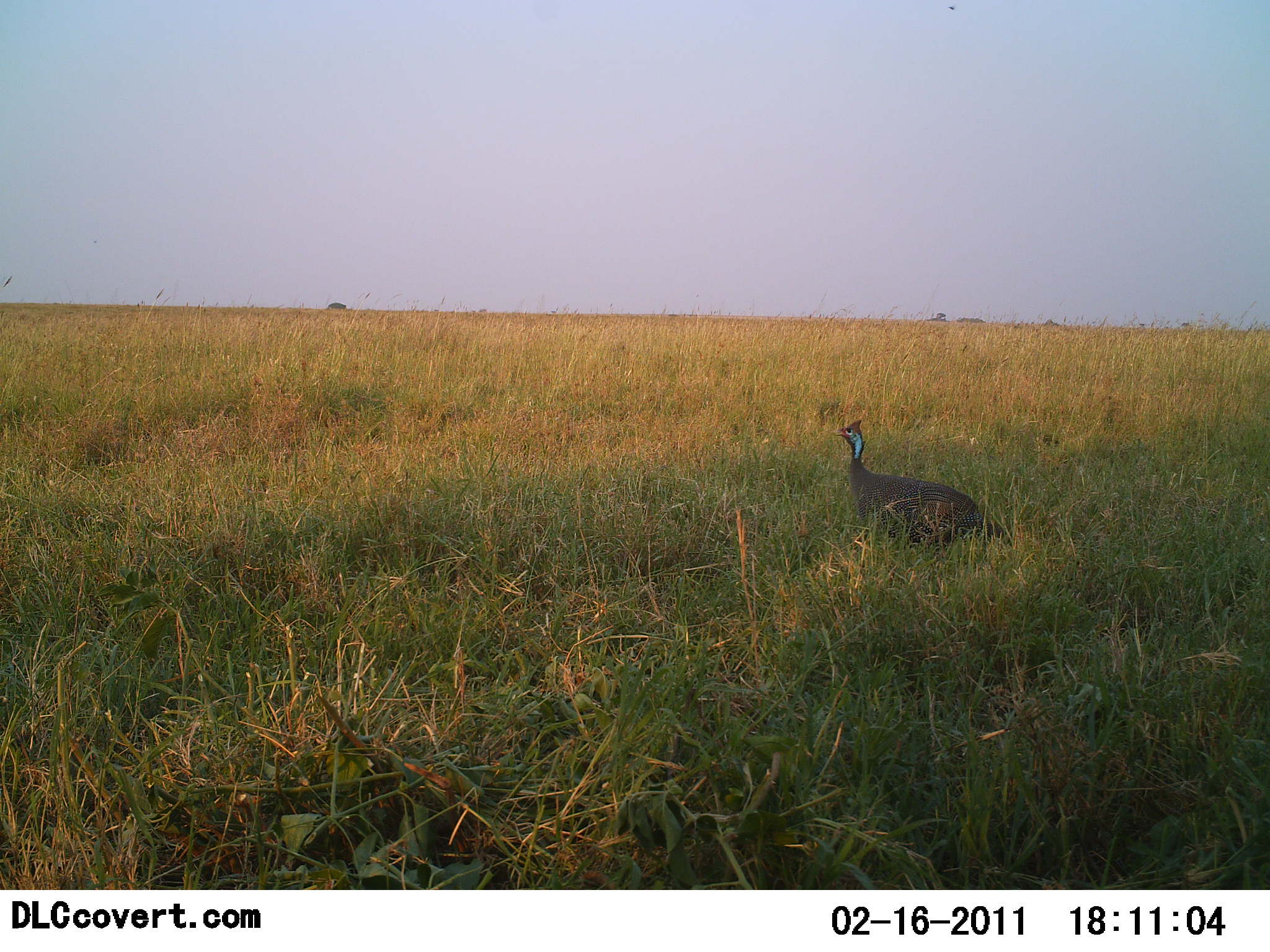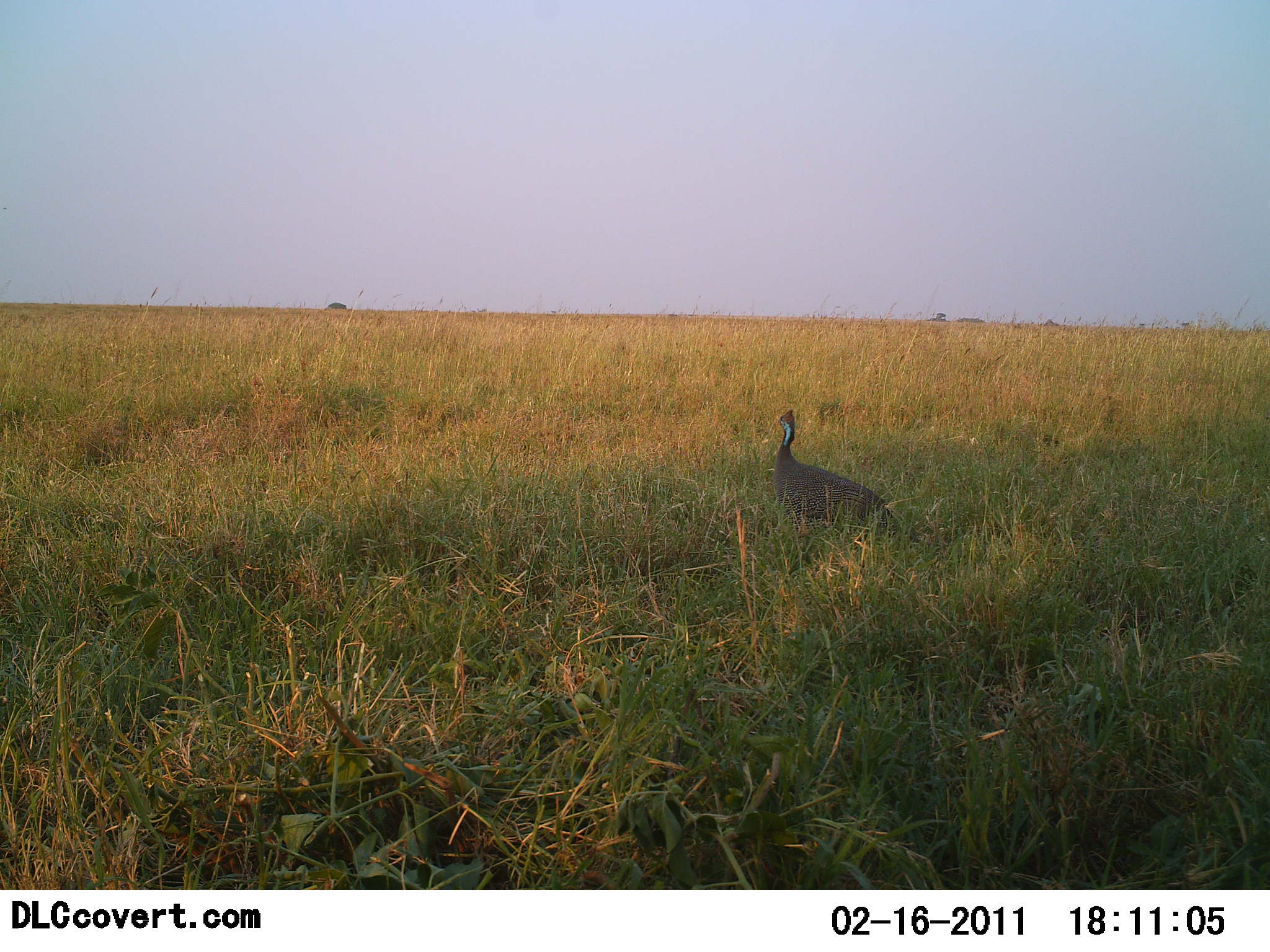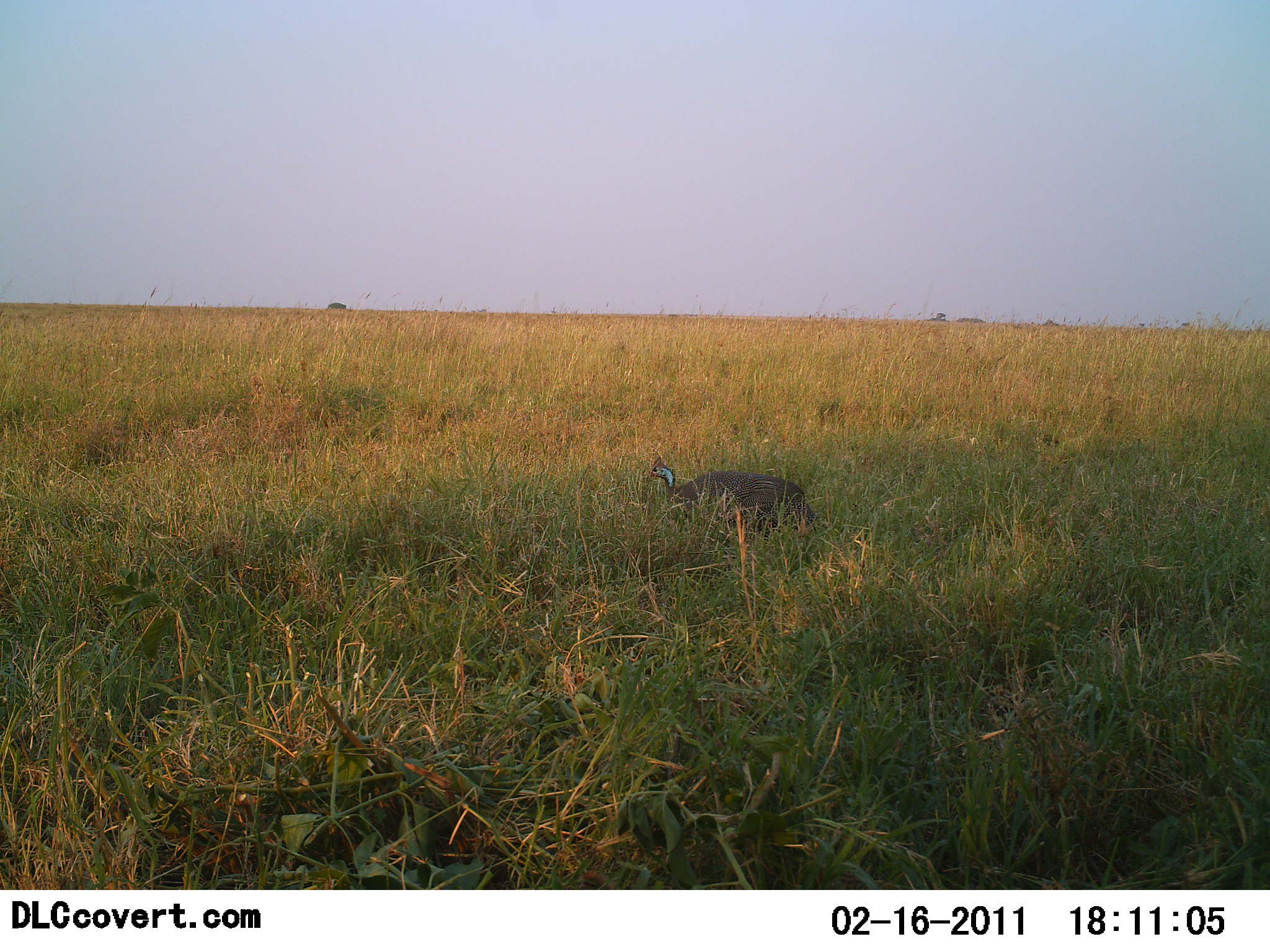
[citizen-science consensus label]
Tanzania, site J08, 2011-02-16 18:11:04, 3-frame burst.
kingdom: Animalia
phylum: Chordata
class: Aves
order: Galliformes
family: Numididae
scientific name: Numididae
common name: guinea fowl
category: guineafowl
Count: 1.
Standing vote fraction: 27%.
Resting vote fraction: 0%.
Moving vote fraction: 80%.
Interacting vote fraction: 0%.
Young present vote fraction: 0%.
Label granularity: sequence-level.